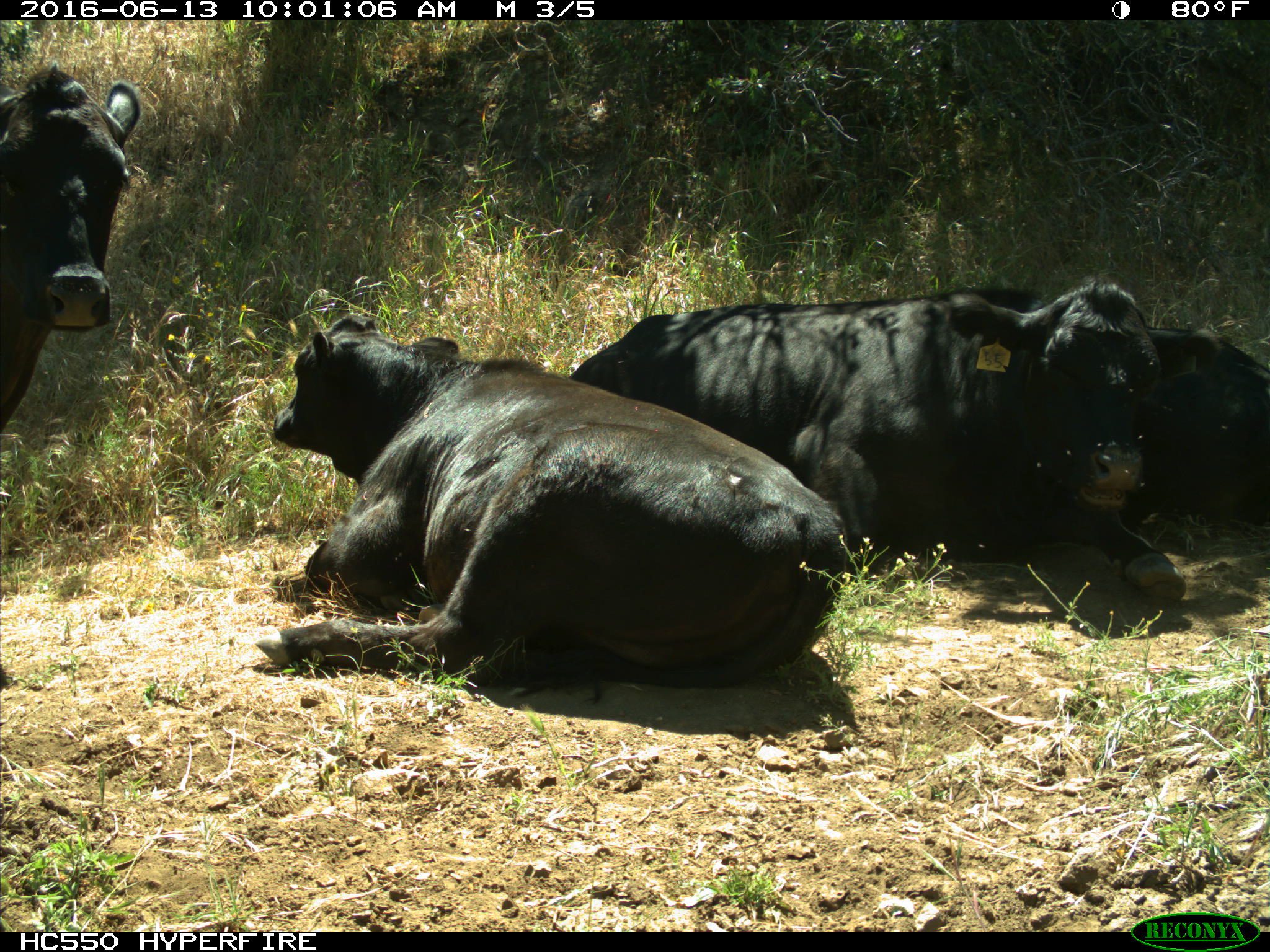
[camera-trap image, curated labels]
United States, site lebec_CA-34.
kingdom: Animalia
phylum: Chordata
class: Mammalia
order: Artiodactyla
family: Bovidae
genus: Bos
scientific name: Bos taurus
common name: domestic cow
Bos taurus (domestic cow).